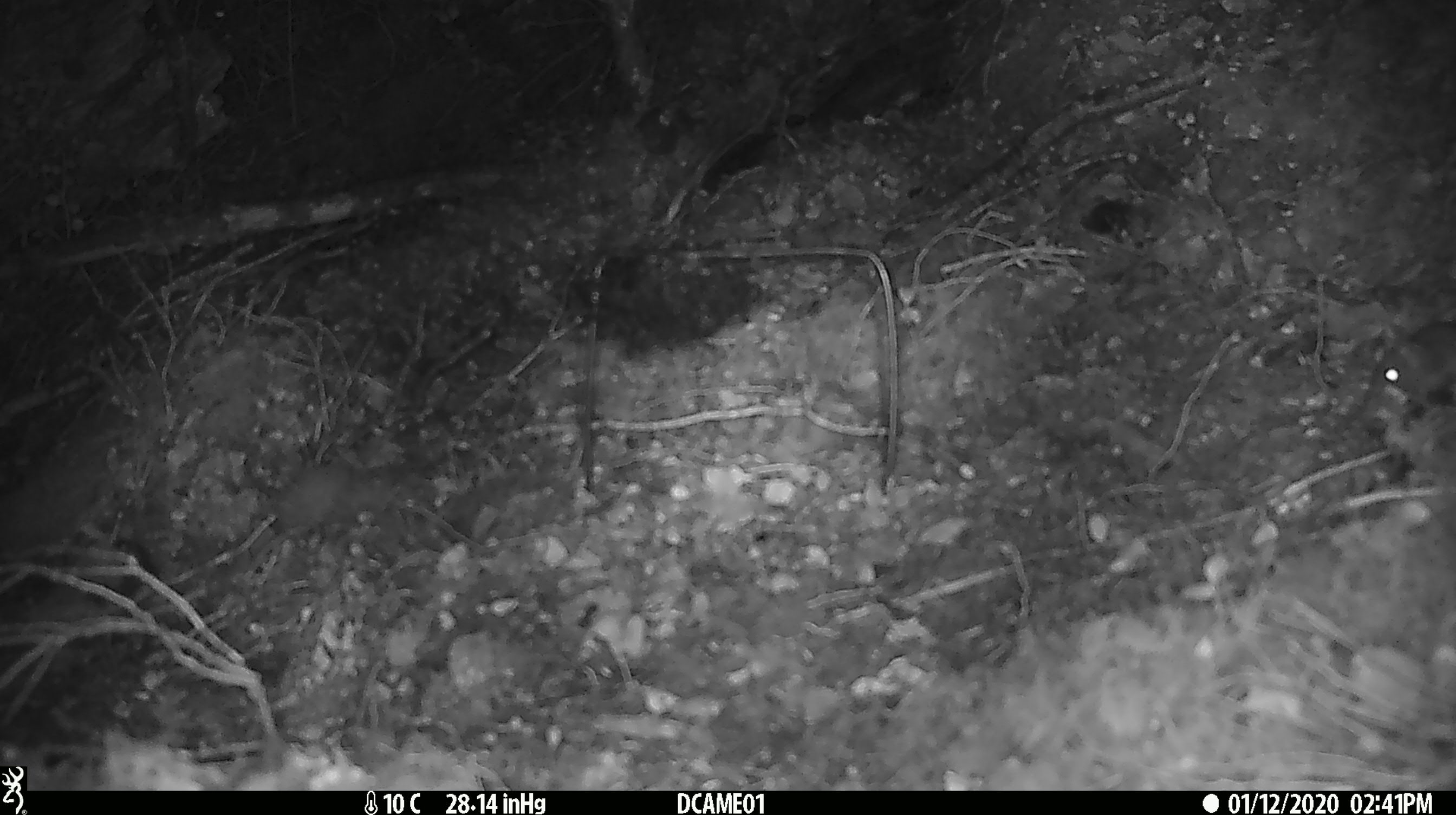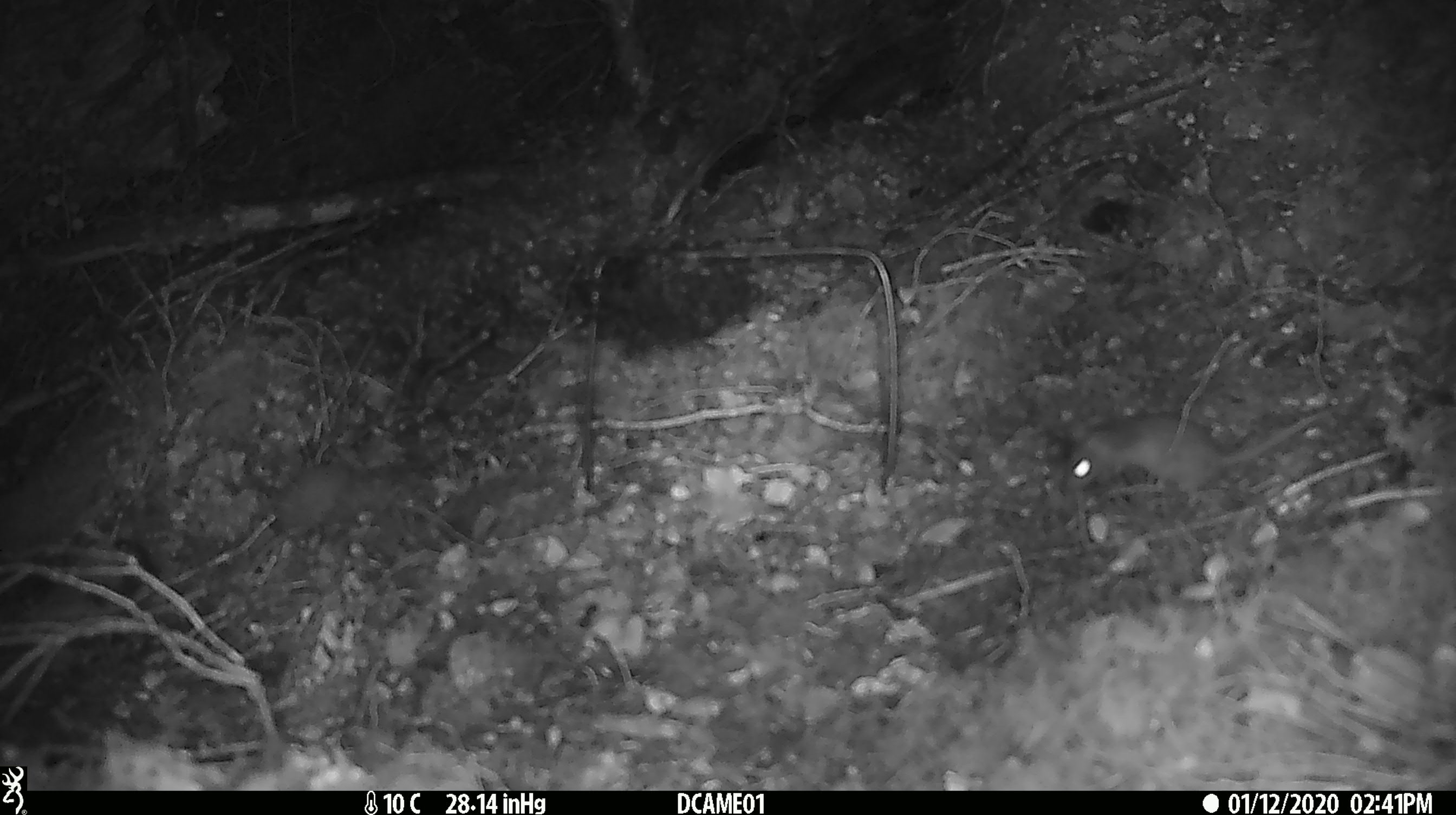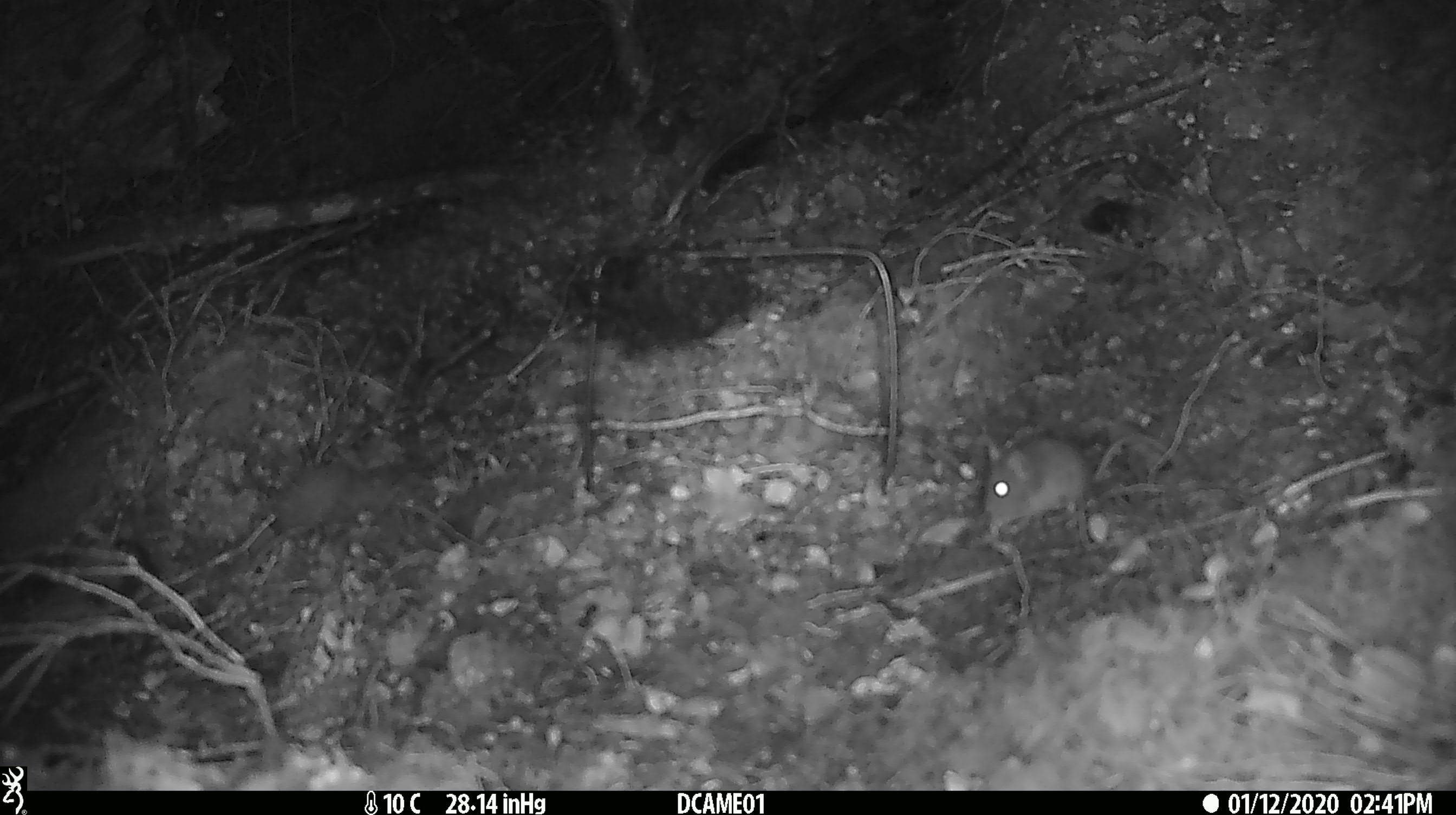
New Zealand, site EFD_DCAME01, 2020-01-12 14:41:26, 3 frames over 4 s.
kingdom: Animalia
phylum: Chordata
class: Mammalia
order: Rodentia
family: Muridae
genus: Mus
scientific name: Mus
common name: mouse